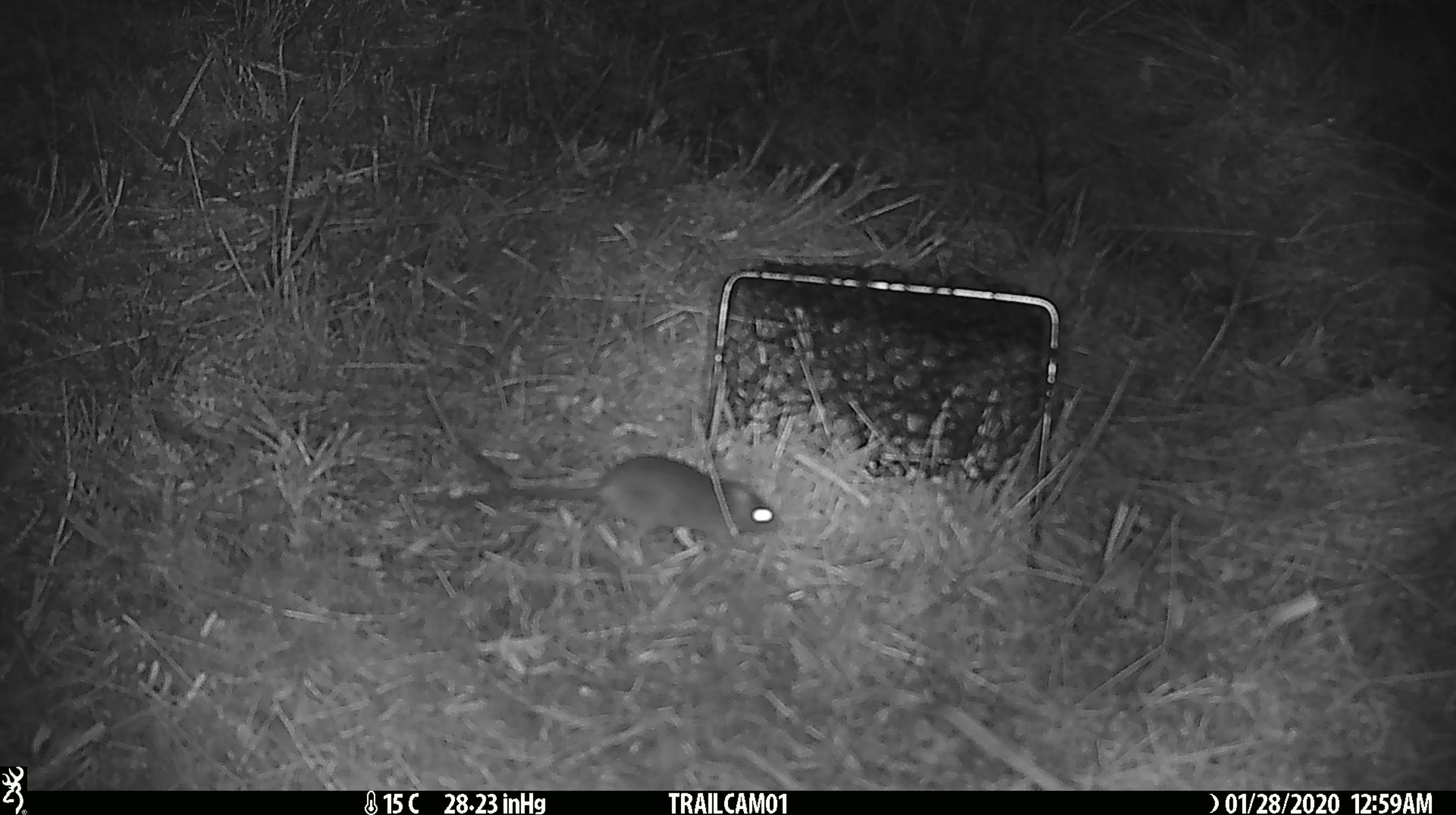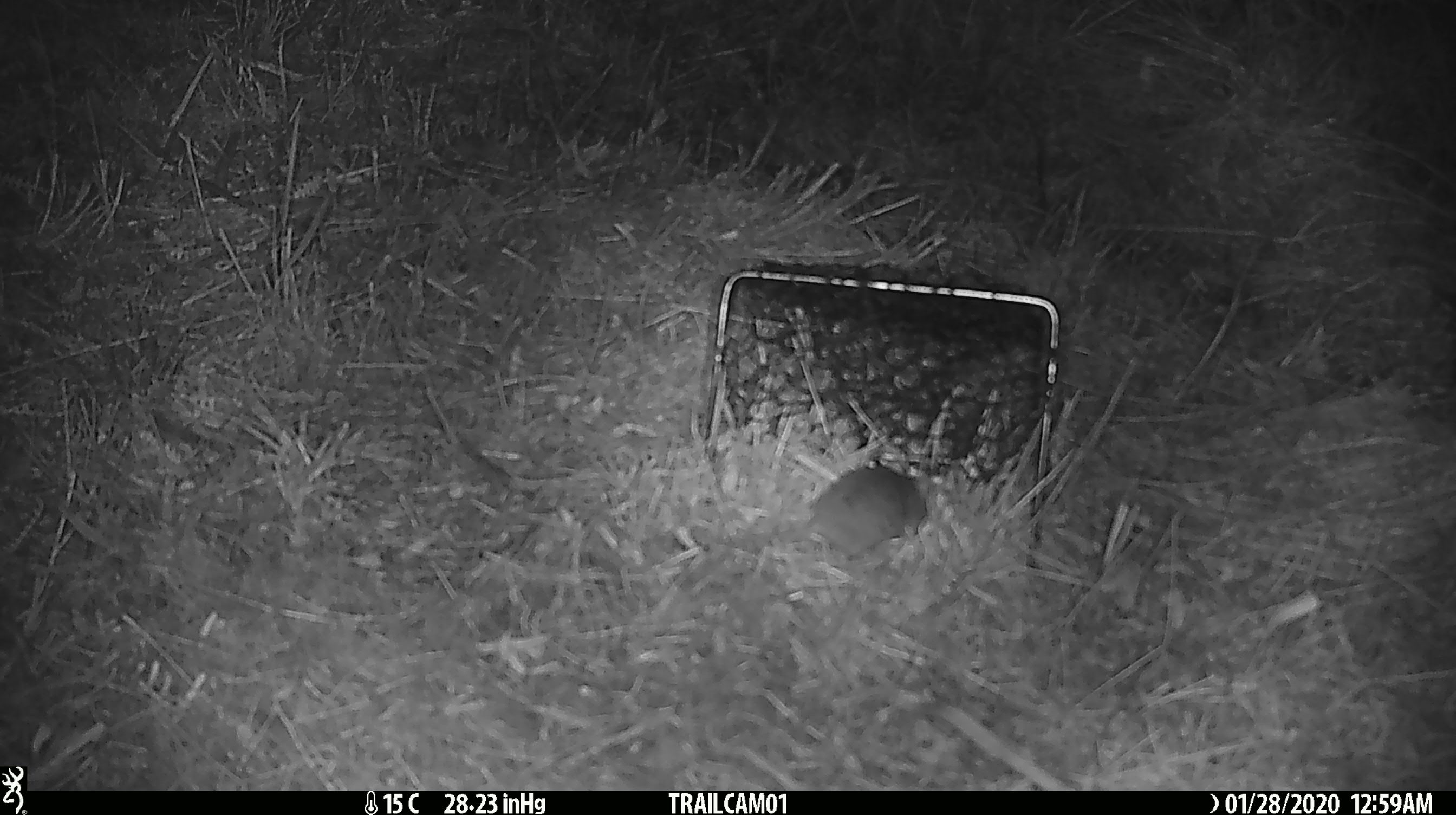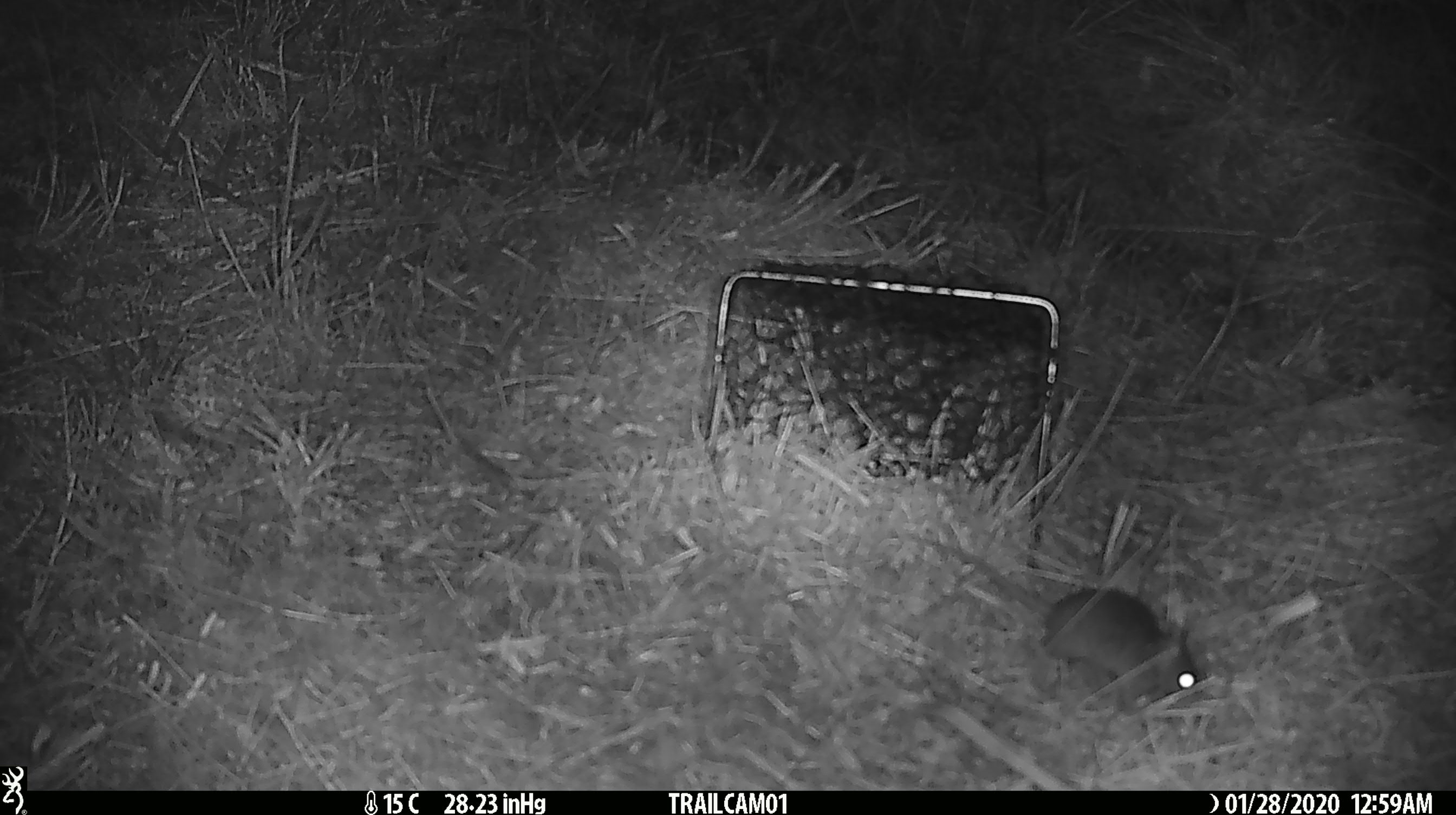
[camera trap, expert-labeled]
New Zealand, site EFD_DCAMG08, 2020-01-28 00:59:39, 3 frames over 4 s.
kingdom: Animalia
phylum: Chordata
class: Mammalia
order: Rodentia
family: Muridae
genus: Mus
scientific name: Mus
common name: mouse